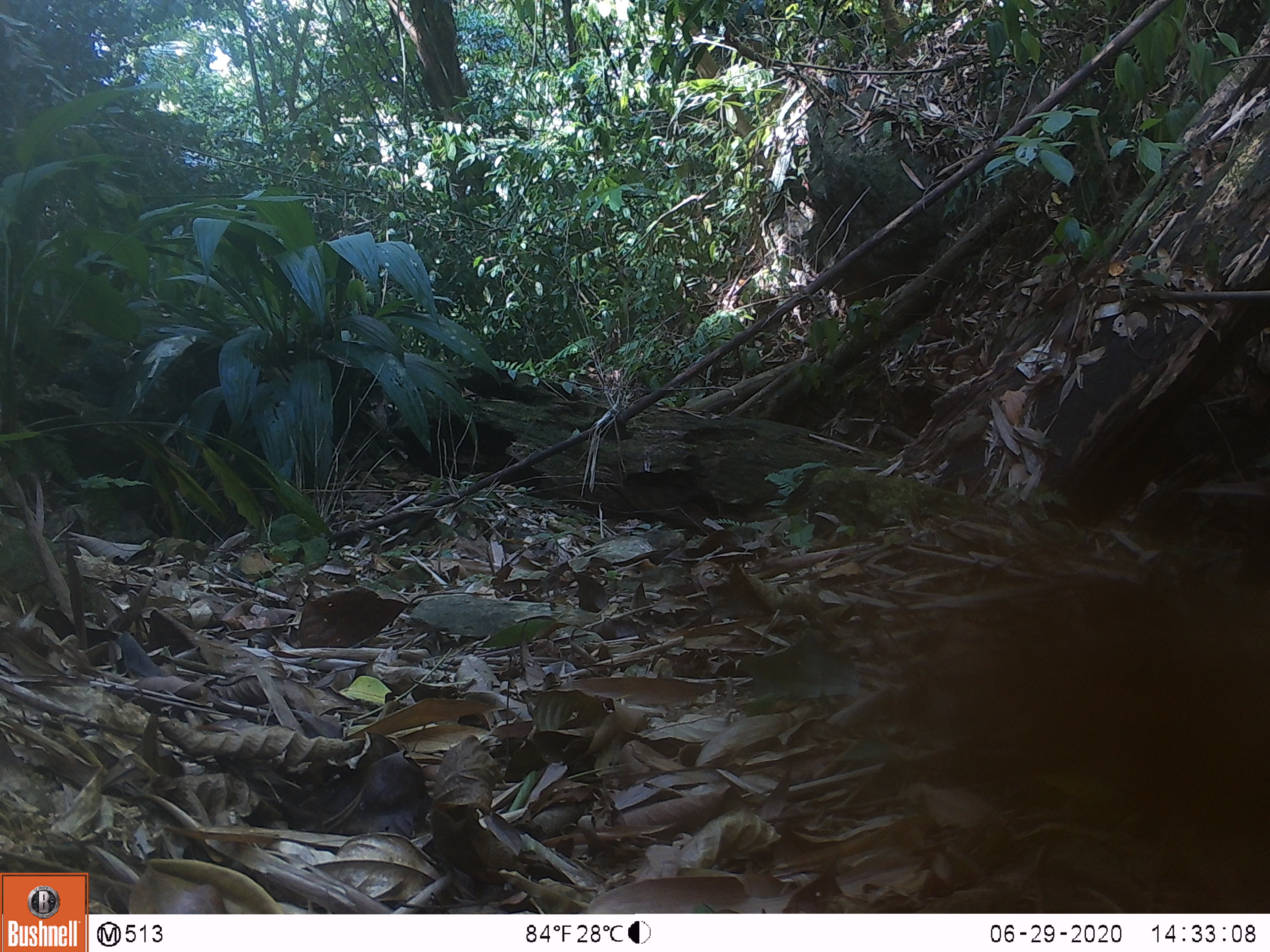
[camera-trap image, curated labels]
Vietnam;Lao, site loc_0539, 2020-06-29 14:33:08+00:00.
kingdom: Animalia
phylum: Chordata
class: Mammalia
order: Primates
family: Cercopithecidae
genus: Pygathrix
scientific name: Pygathrix nemaeus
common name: red-shanked douc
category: red shanked douc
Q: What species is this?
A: Red shanked douc (red-shanked douc) (Pygathrix nemaeus).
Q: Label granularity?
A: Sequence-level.